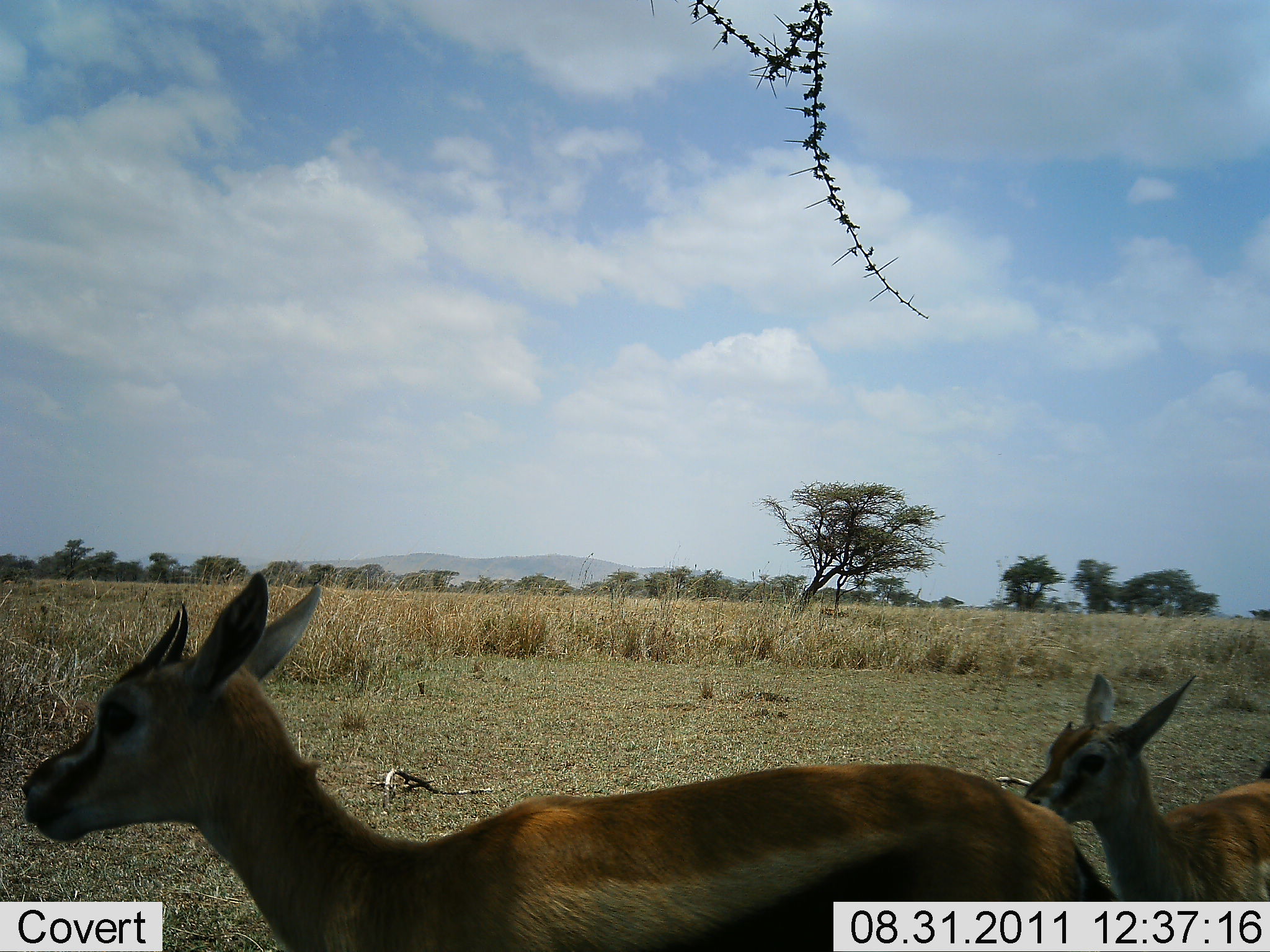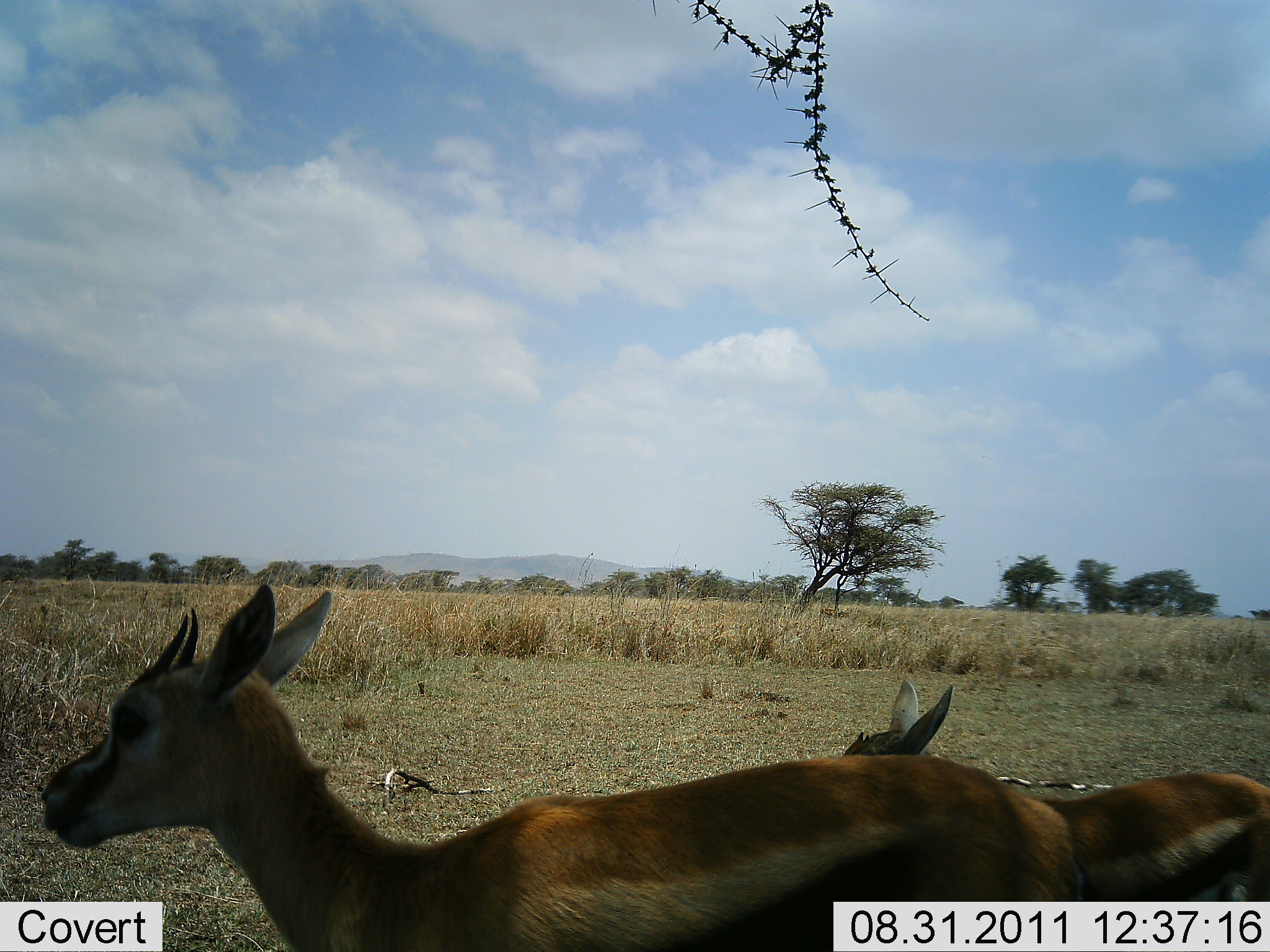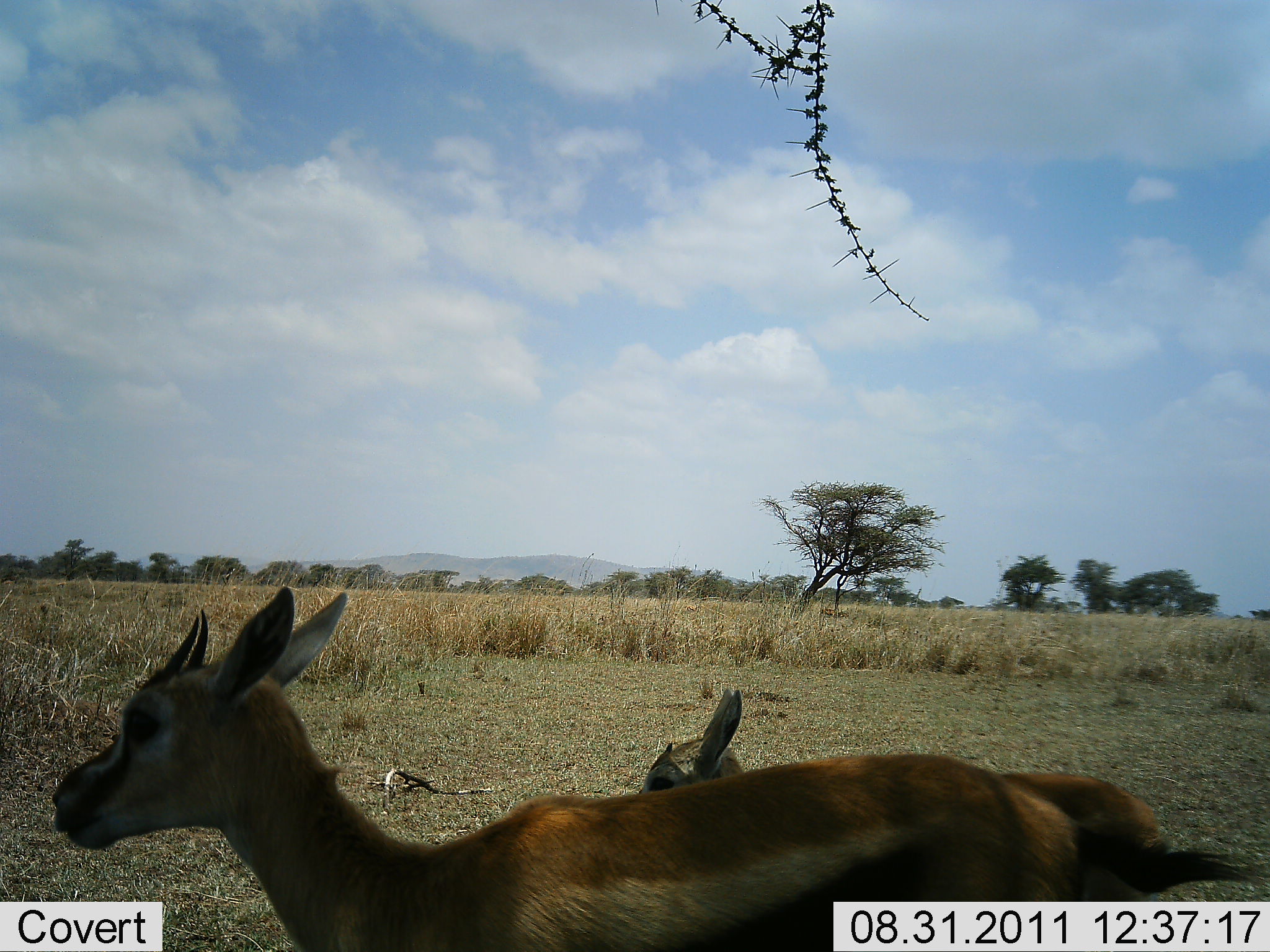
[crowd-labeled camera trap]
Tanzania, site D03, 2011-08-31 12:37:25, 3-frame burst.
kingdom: Animalia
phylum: Chordata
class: Mammalia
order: Artiodactyla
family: Bovidae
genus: Eudorcas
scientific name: Eudorcas thomsonii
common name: thomson's gazelle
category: gazellethomsons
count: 2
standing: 93%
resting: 0%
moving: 73%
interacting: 0%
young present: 60%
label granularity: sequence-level